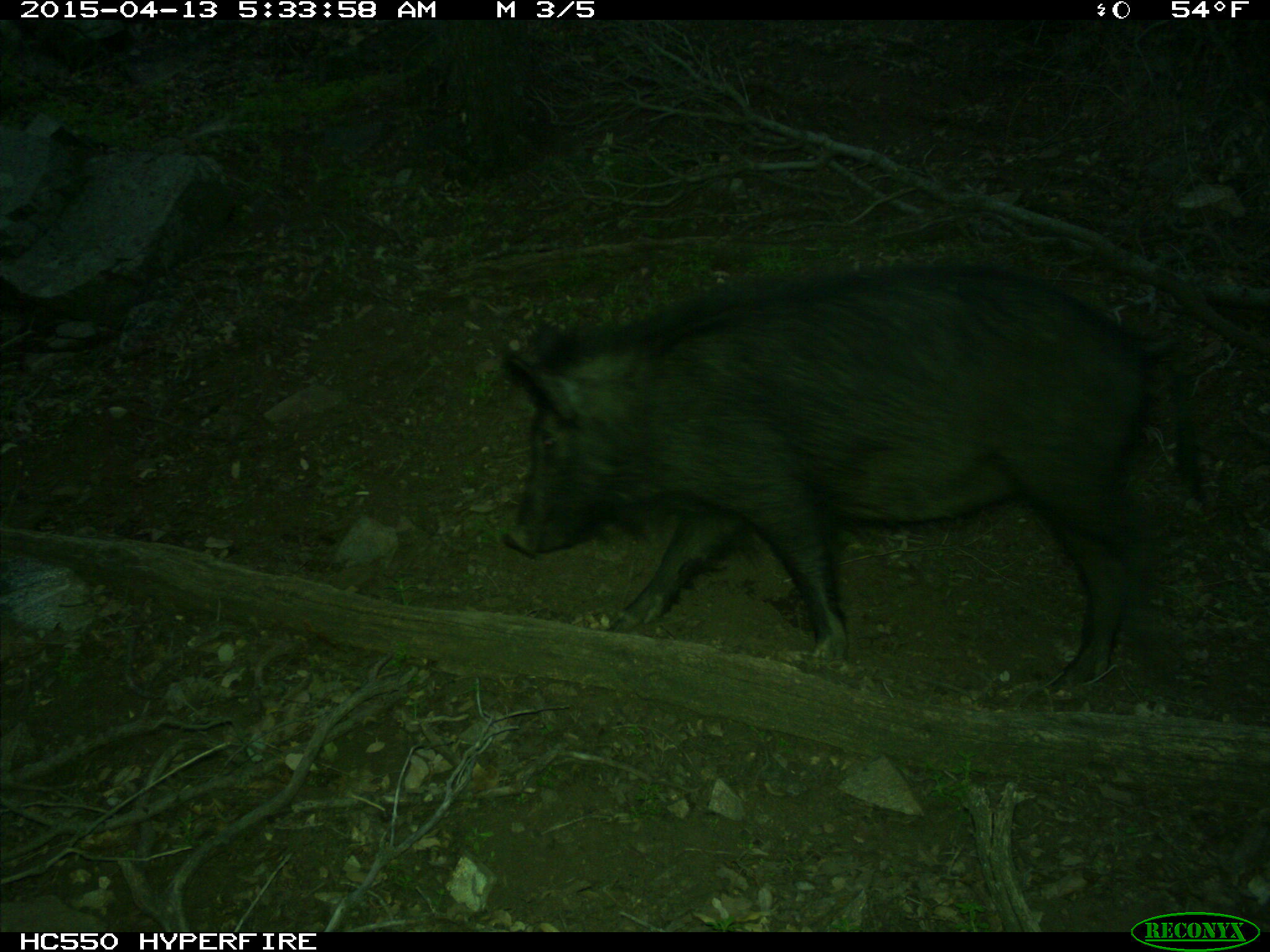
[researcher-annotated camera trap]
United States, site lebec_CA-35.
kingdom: Animalia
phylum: Chordata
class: Mammalia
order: Artiodactyla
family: Suidae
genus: Sus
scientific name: Sus scrofa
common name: wild boar